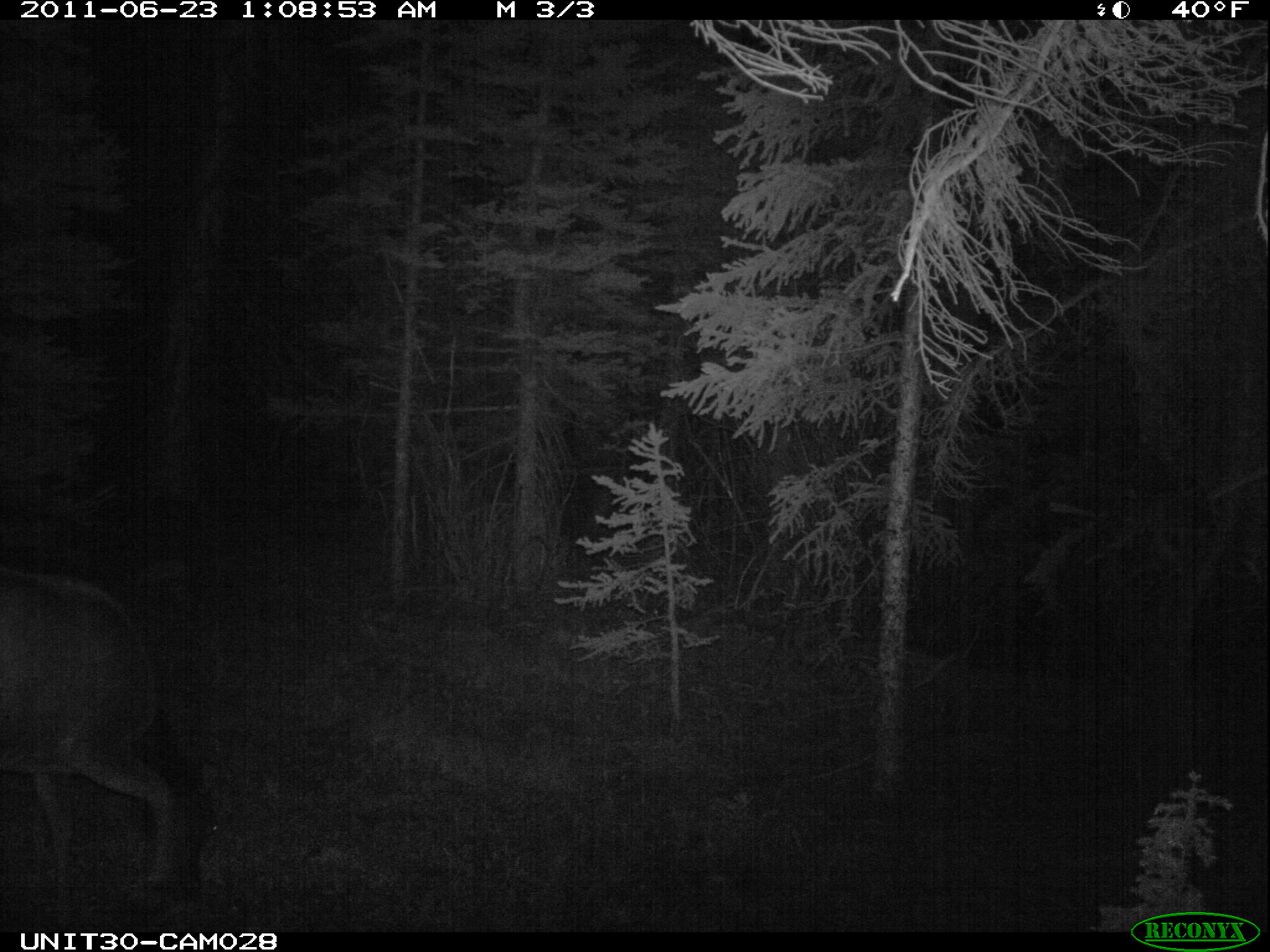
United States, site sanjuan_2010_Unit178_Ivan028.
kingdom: Animalia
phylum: Chordata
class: Mammalia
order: Artiodactyla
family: Cervidae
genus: Cervus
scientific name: Cervus elaphus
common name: red deer